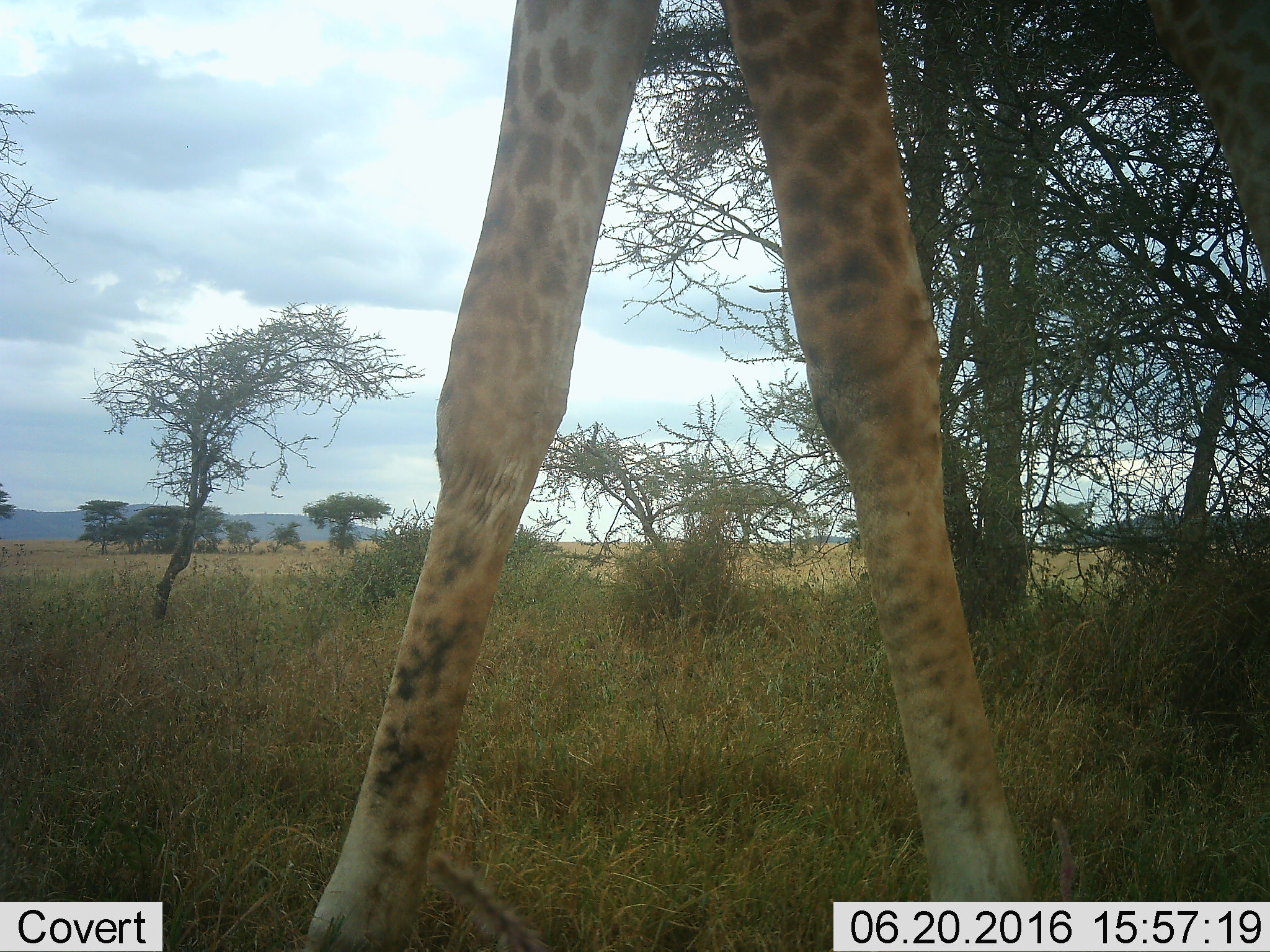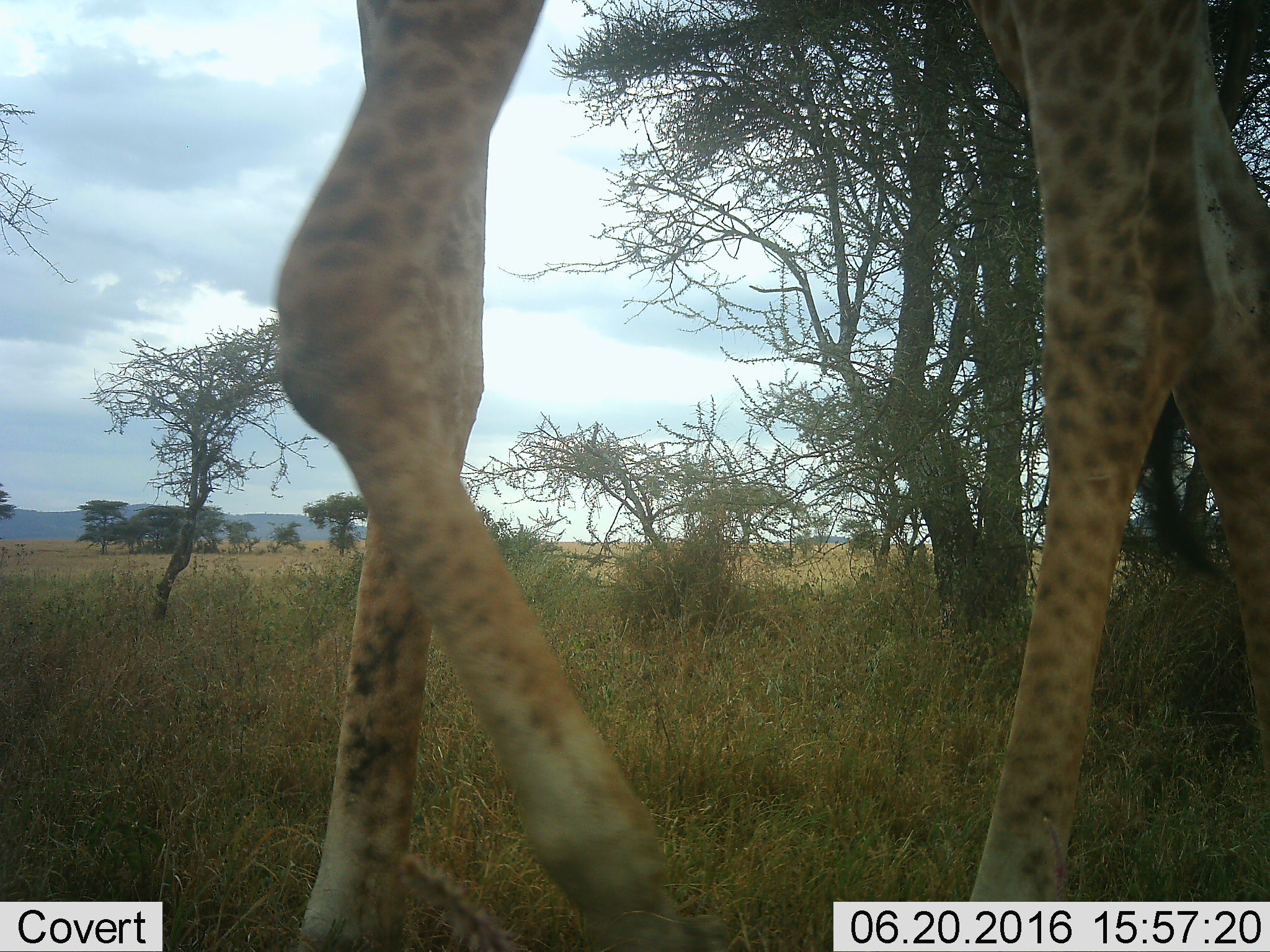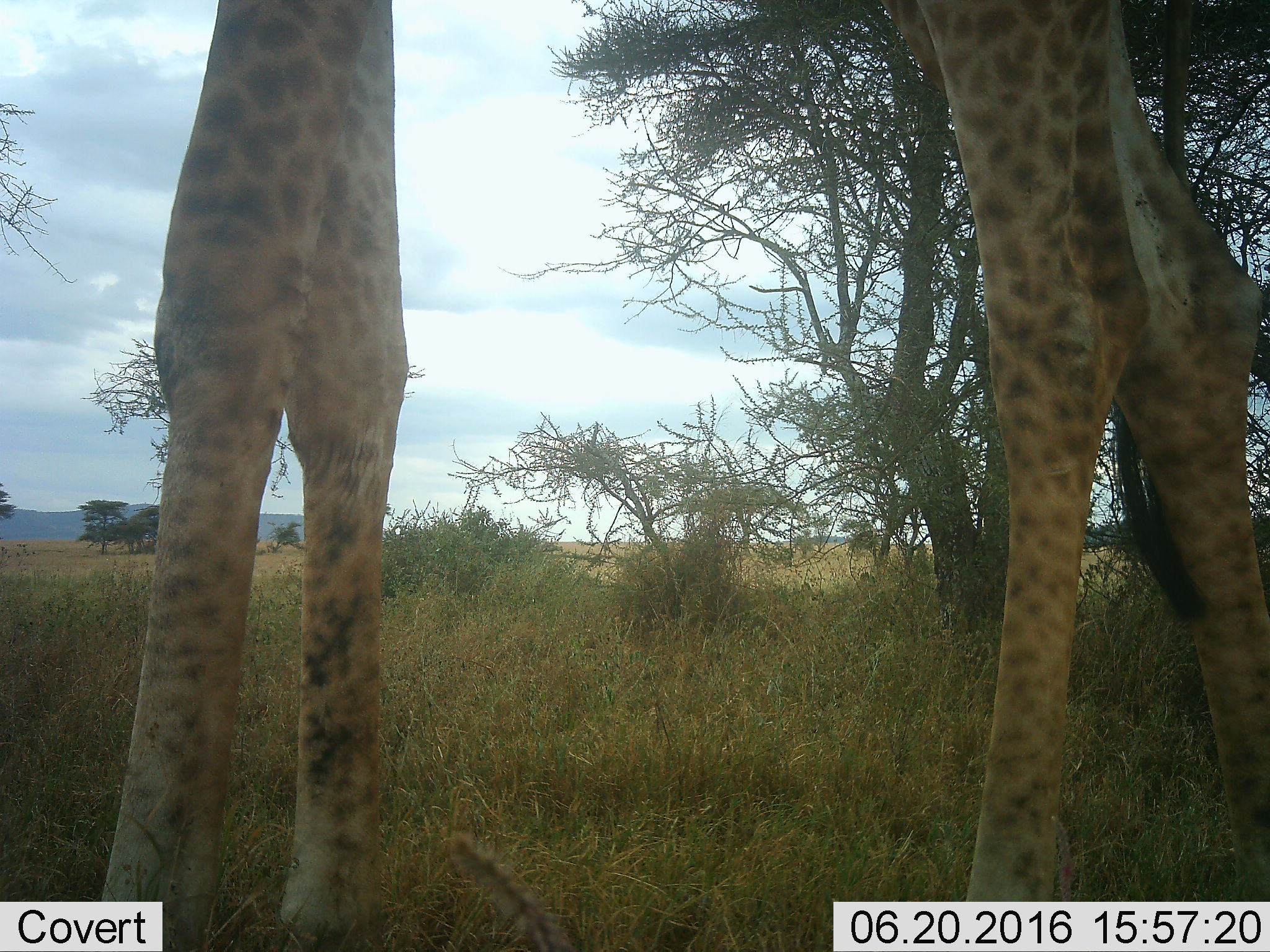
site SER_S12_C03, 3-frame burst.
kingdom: Animalia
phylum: Chordata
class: Mammalia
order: Artiodactyla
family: Giraffidae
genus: Giraffa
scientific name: Giraffa camelopardalis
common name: giraffe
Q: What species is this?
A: Giraffe (Giraffa camelopardalis).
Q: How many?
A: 1.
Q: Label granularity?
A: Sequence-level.